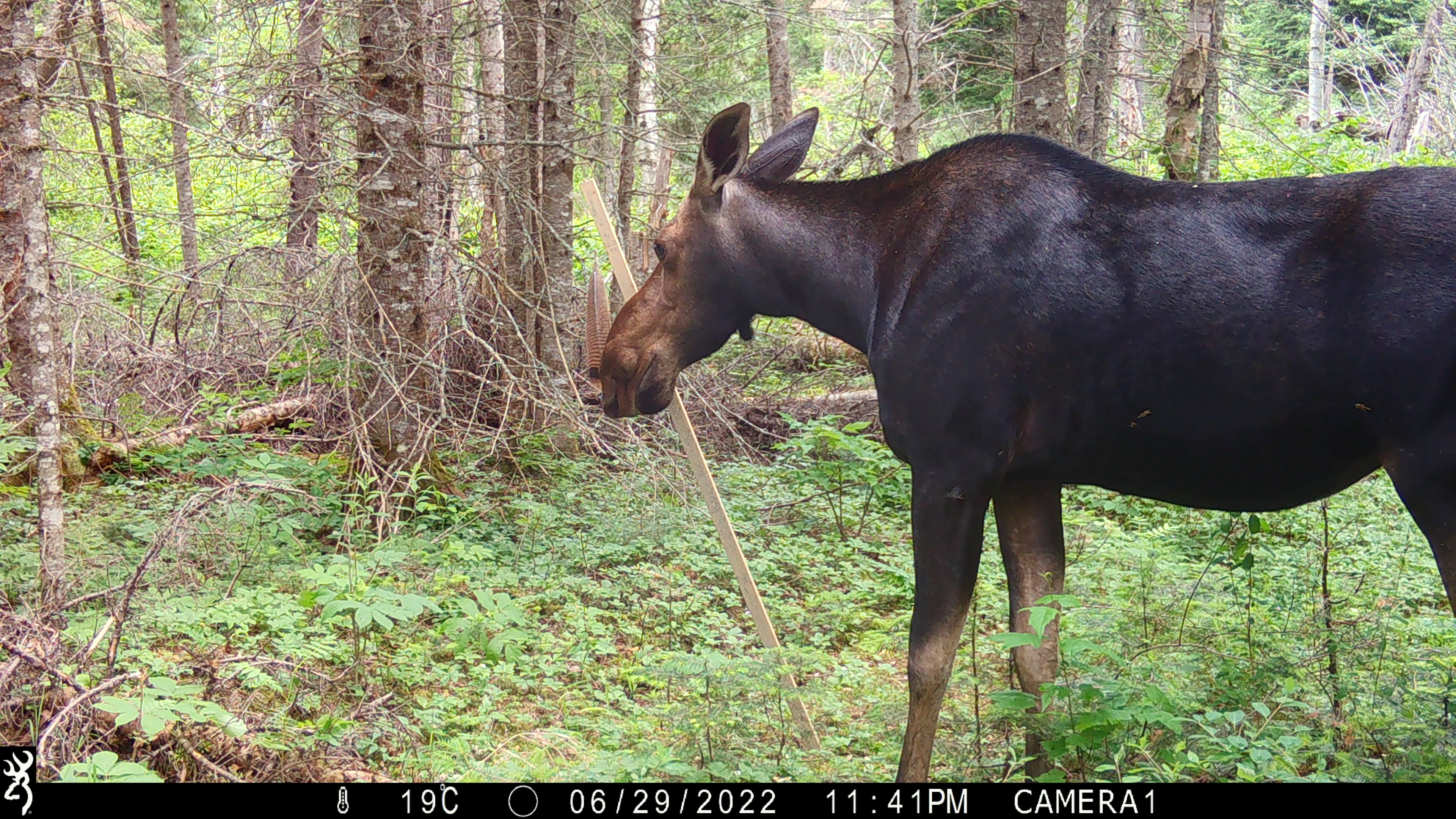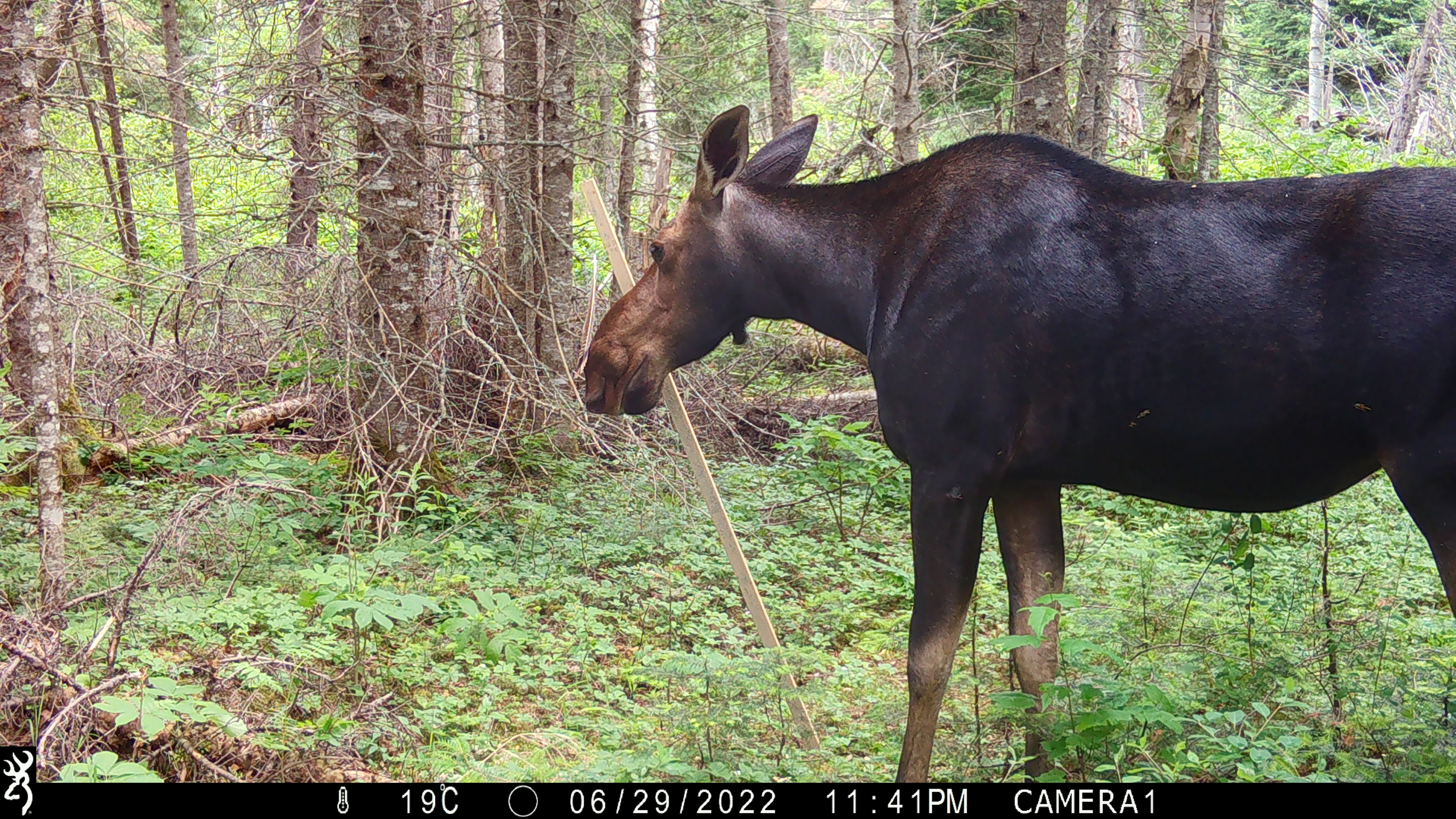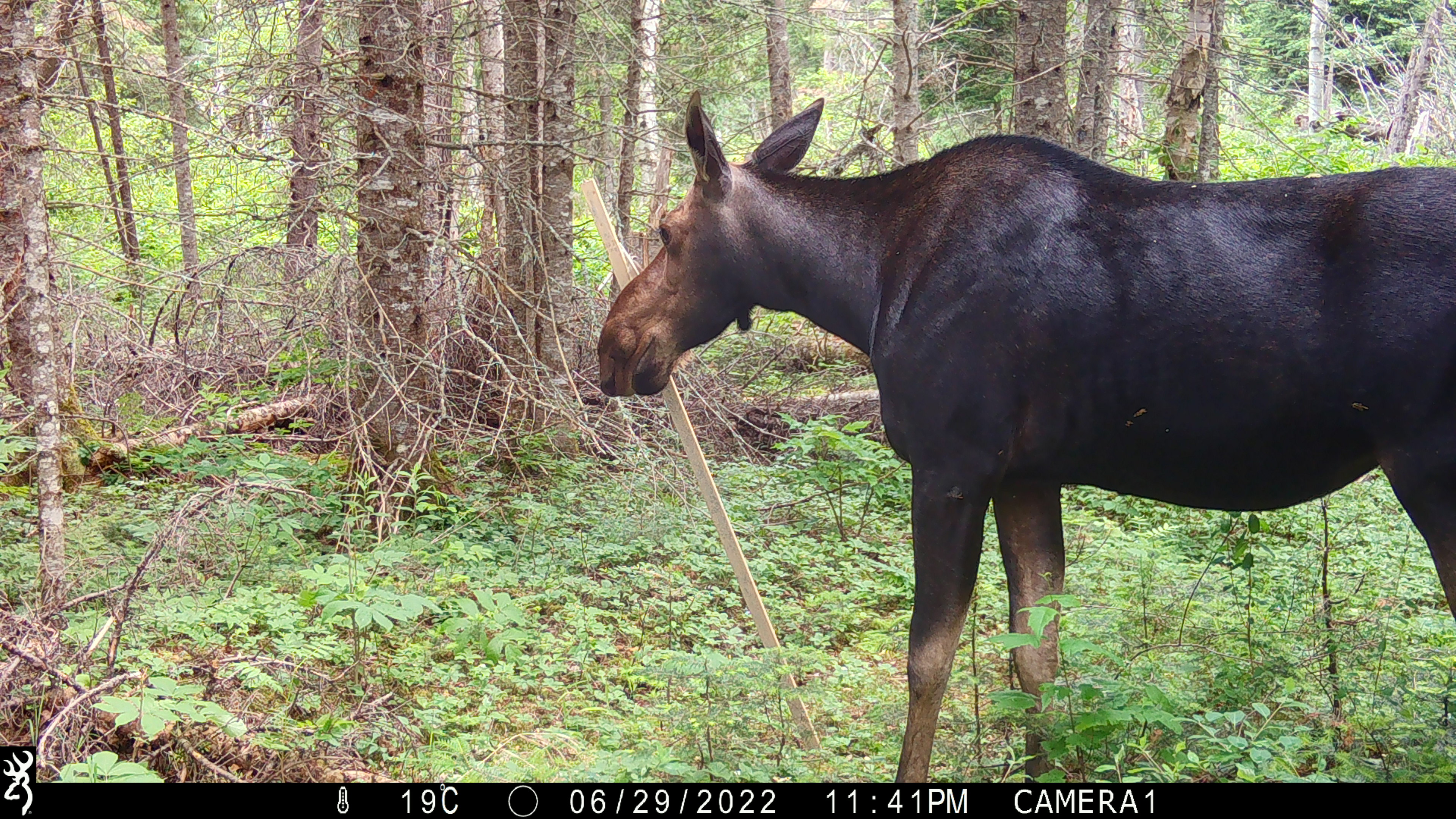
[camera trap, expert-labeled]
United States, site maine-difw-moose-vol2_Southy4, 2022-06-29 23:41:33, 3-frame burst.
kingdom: Animalia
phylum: Chordata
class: Mammalia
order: Artiodactyla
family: Cervidae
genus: Alces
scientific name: Alces alces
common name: moose